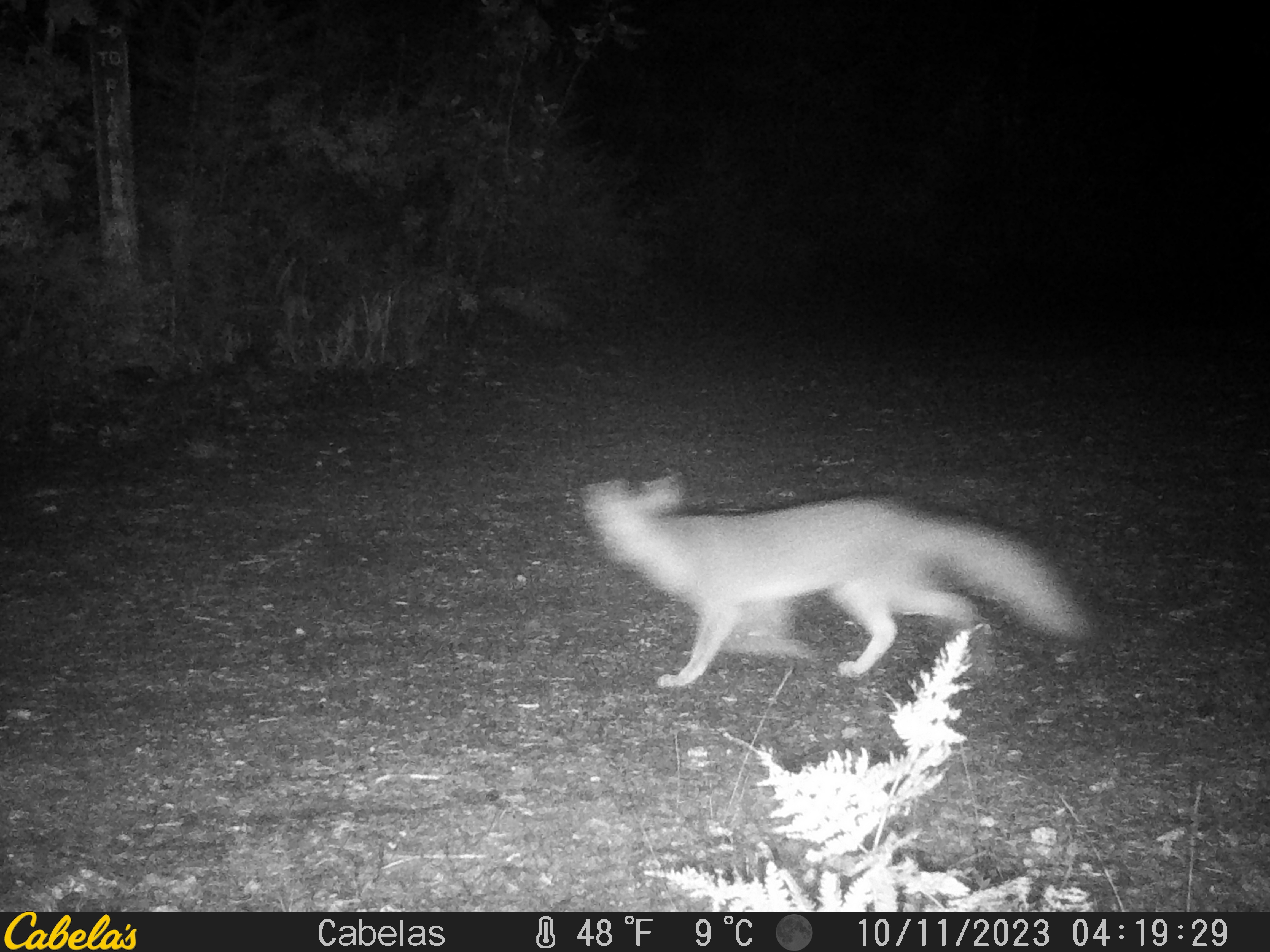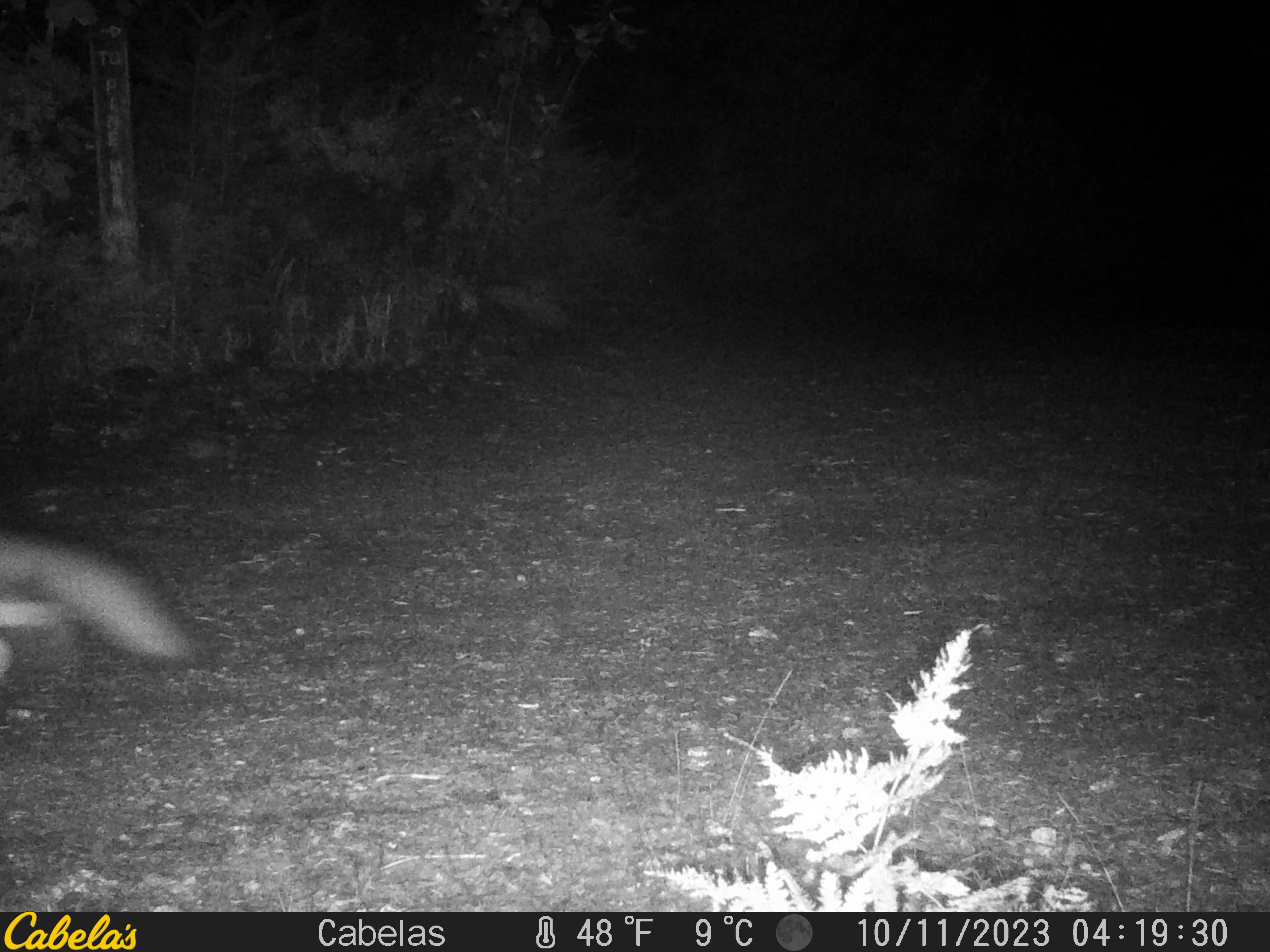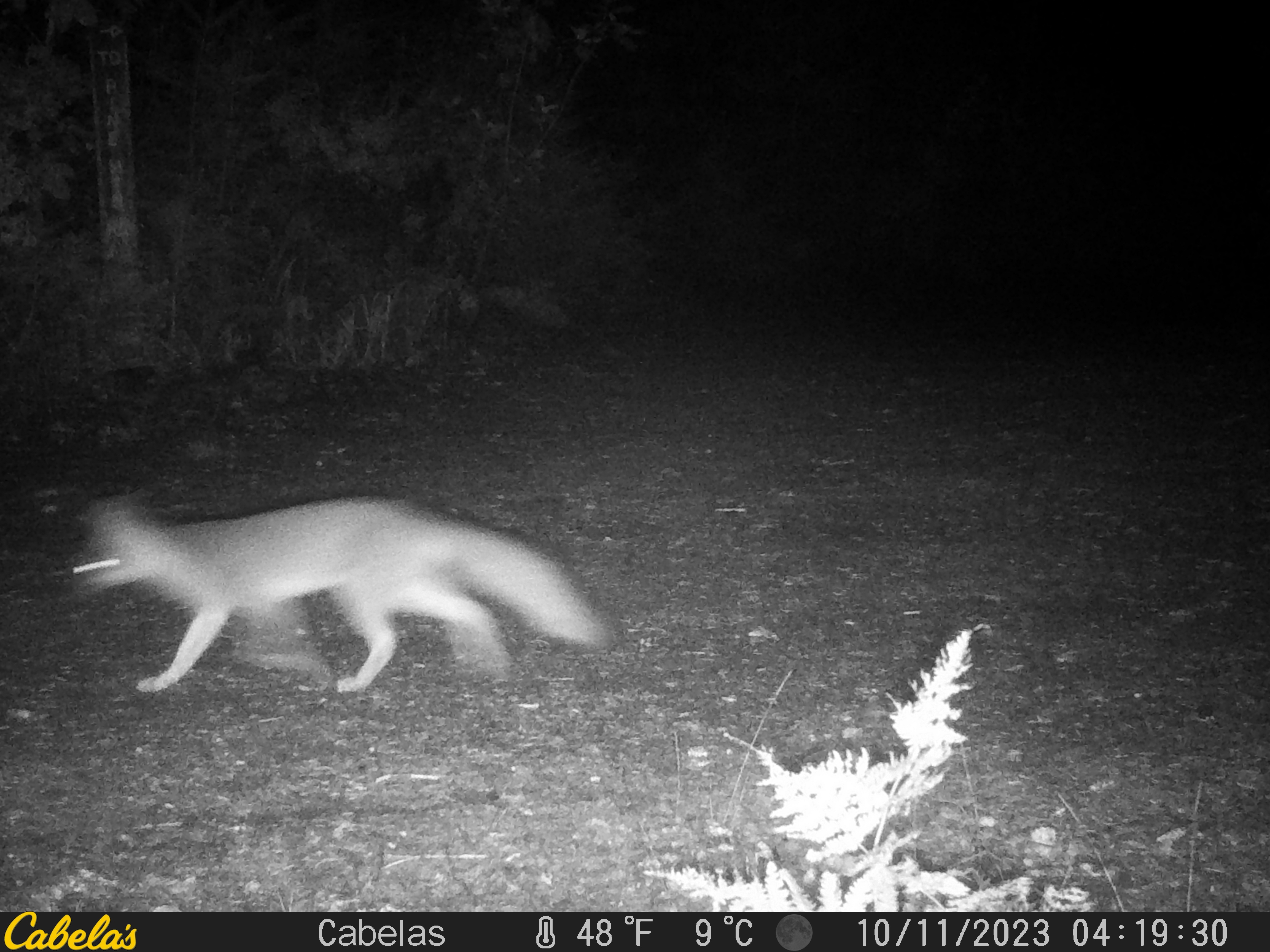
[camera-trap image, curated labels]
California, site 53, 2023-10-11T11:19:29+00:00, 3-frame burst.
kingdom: Animalia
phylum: Chordata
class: Mammalia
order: Carnivora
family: Canidae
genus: Urocyon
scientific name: Urocyon cinereoargenteus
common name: gray fox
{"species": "gray fox (Urocyon cinereoargenteus)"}